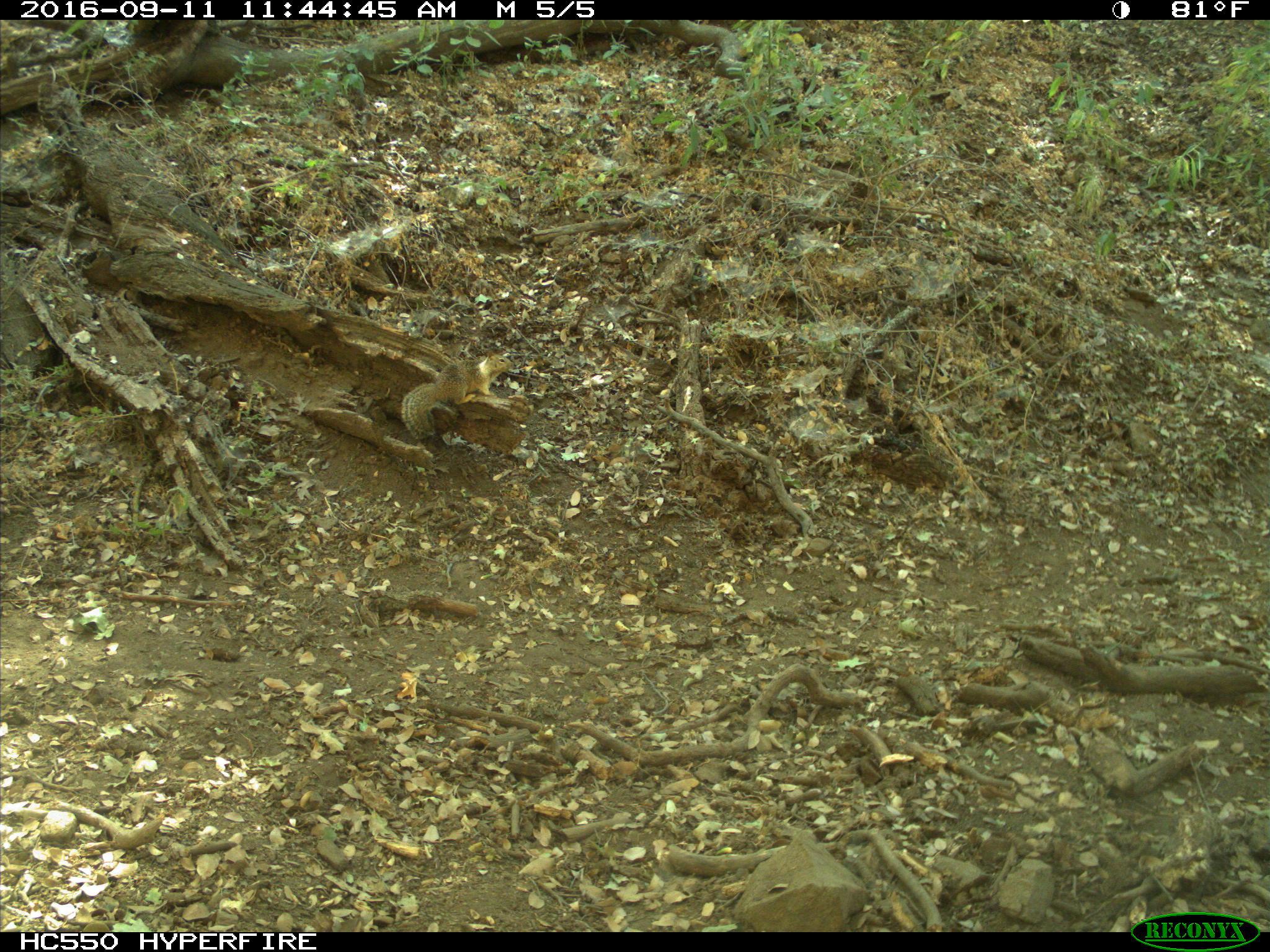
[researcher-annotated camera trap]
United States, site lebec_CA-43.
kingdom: Animalia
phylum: Chordata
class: Mammalia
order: Rodentia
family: Sciuridae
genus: Otospermophilus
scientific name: Otospermophilus beecheyi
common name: california ground squirrel